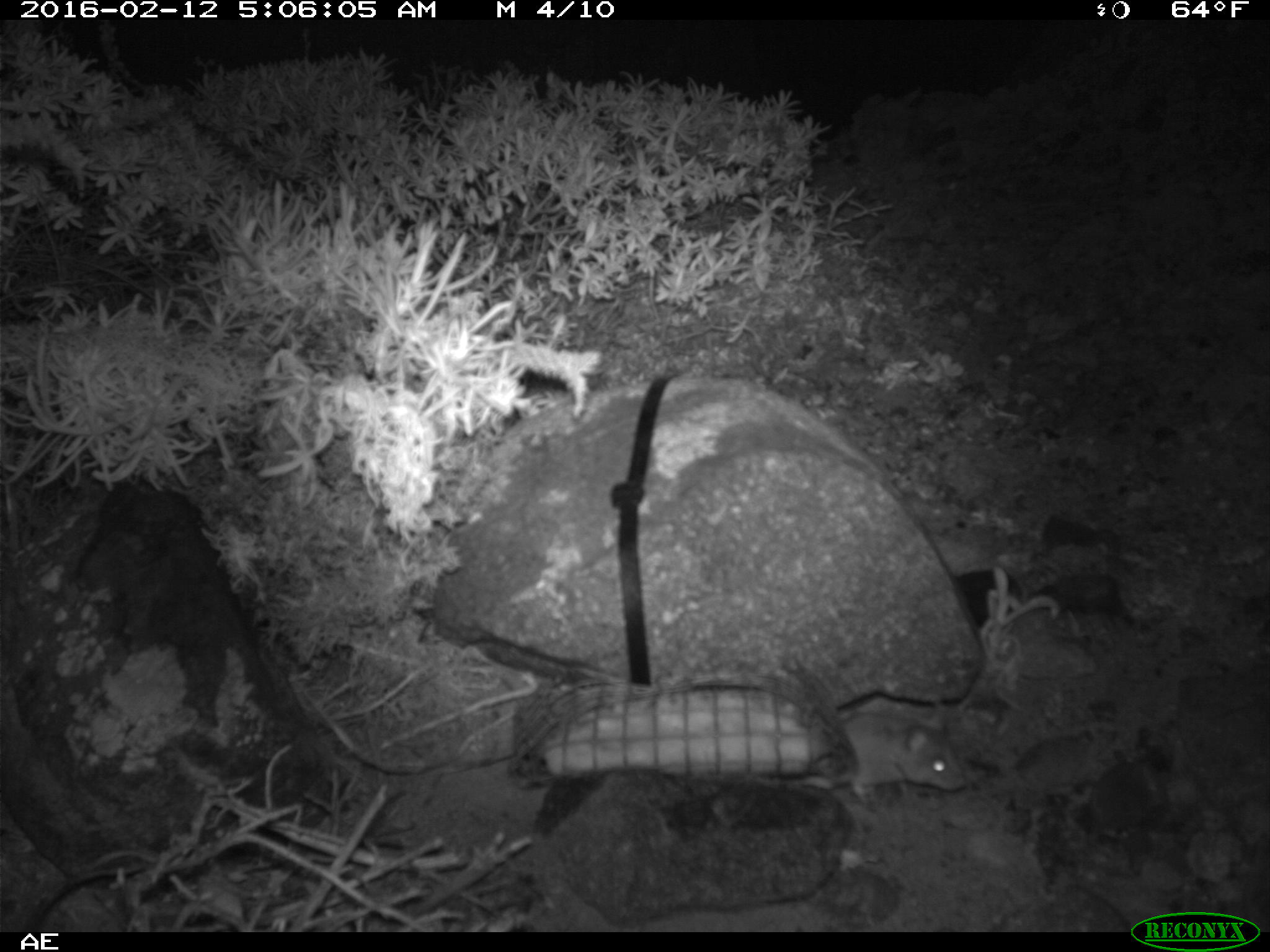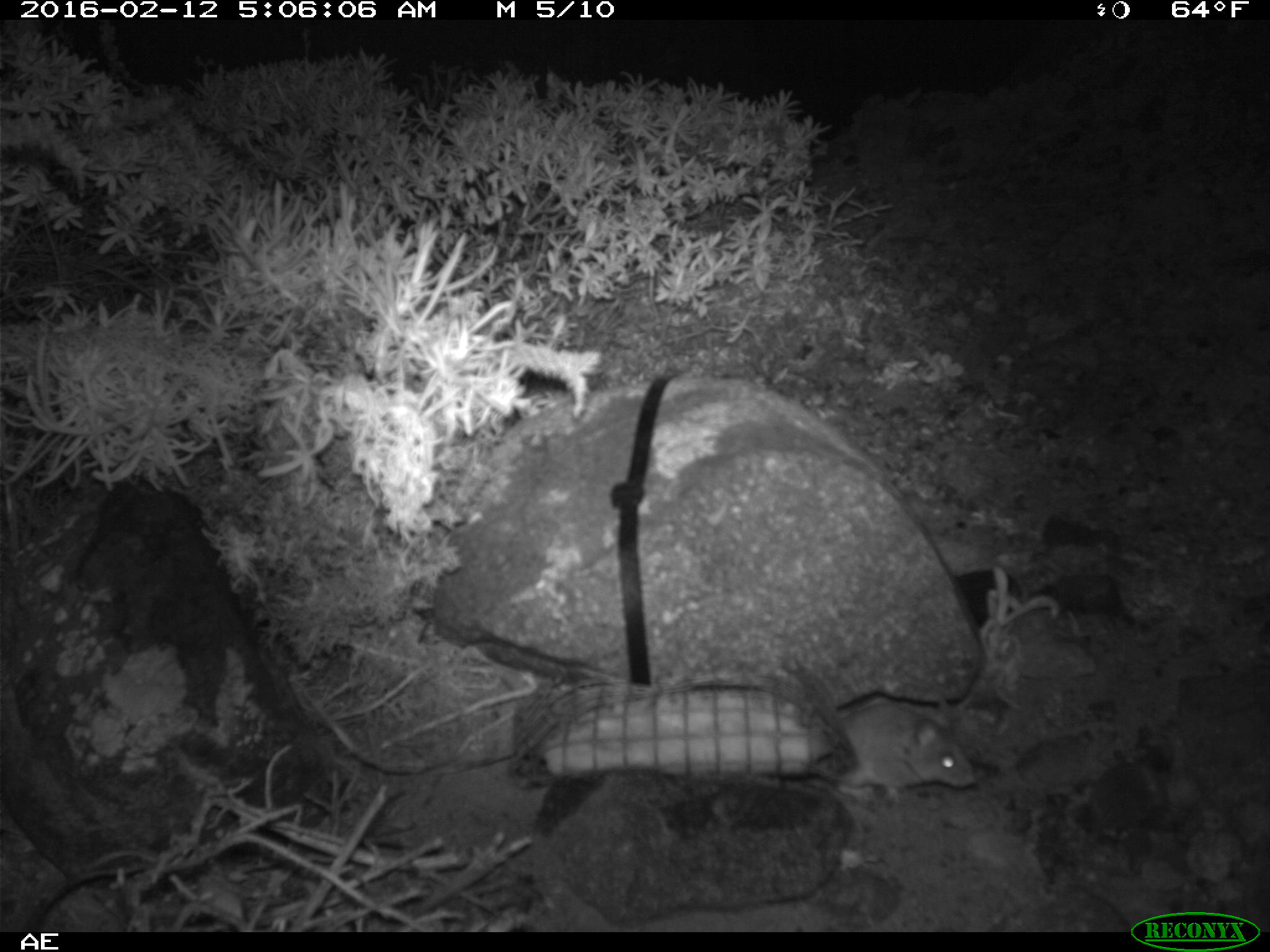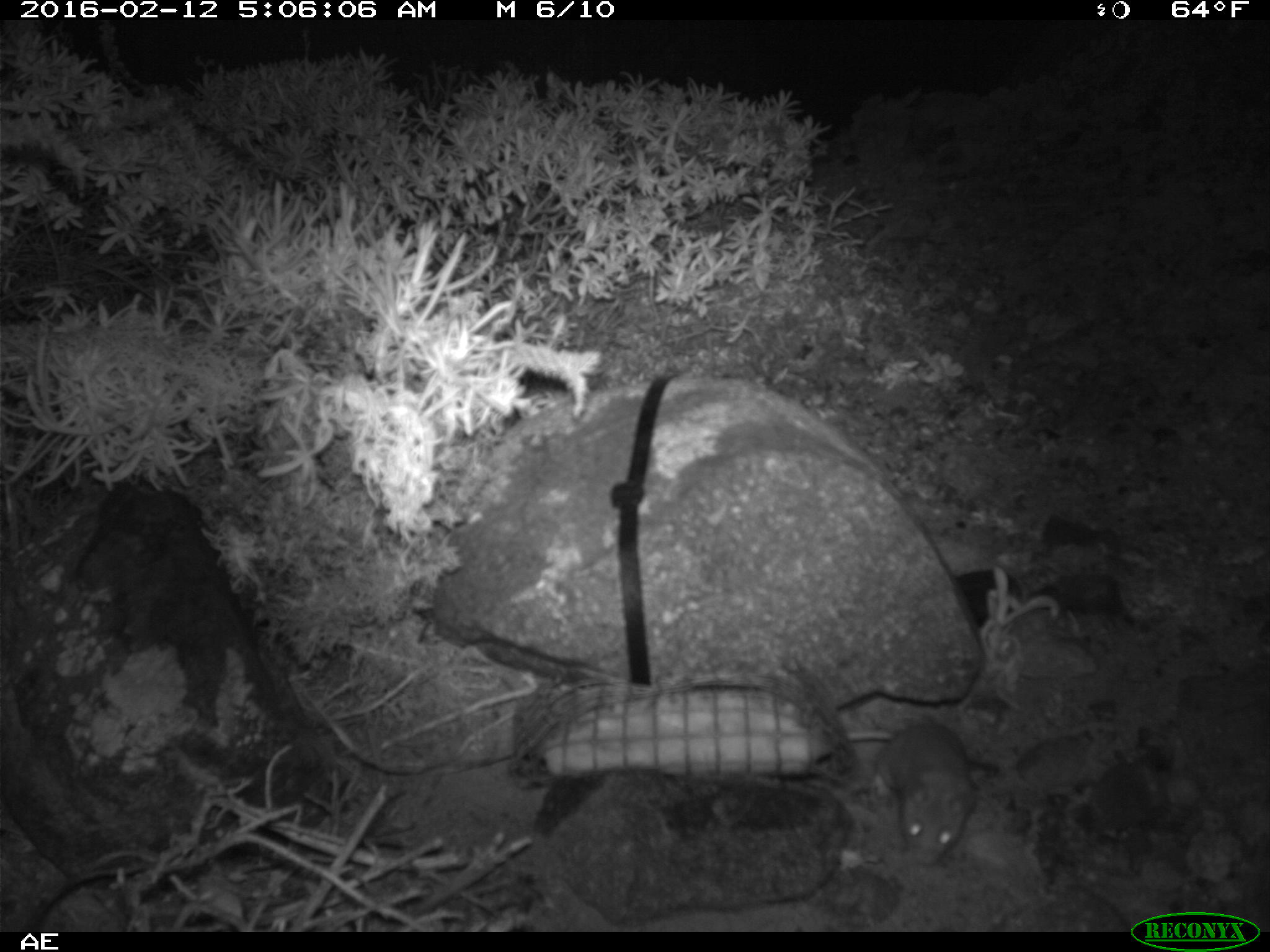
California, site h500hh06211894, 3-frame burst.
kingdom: Animalia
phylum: Chordata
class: Mammalia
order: Rodentia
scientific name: Rodentia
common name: rodent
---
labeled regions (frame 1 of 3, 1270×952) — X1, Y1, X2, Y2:
rodent: 801, 698, 967, 814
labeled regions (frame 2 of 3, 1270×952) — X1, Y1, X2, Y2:
rodent: 817, 703, 976, 806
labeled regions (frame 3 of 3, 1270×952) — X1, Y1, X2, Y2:
rodent: 845, 716, 979, 865